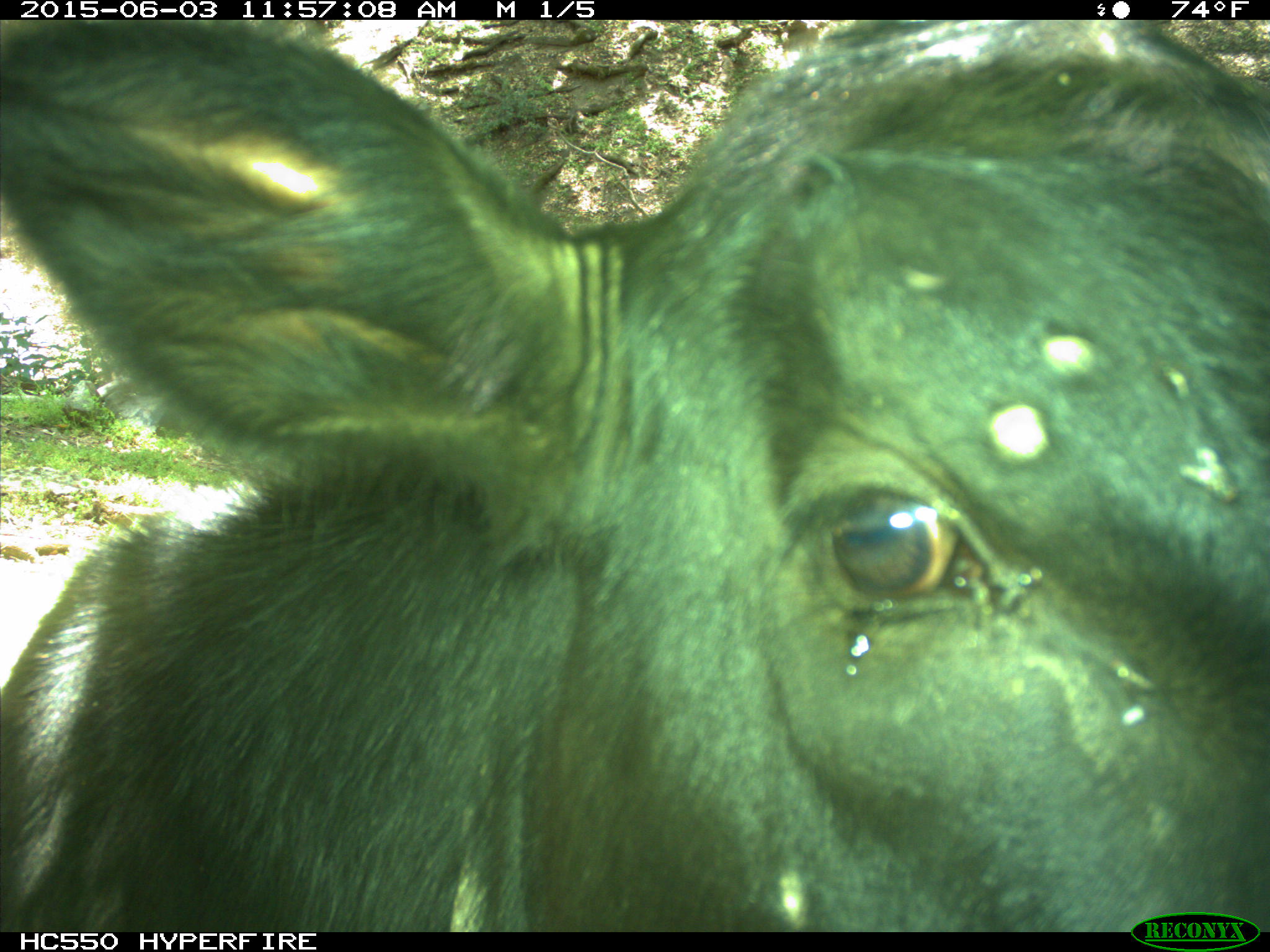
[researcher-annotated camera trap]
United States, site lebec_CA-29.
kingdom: Animalia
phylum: Chordata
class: Mammalia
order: Artiodactyla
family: Bovidae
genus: Bos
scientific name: Bos taurus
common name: domestic cow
Bos taurus (domestic cow).